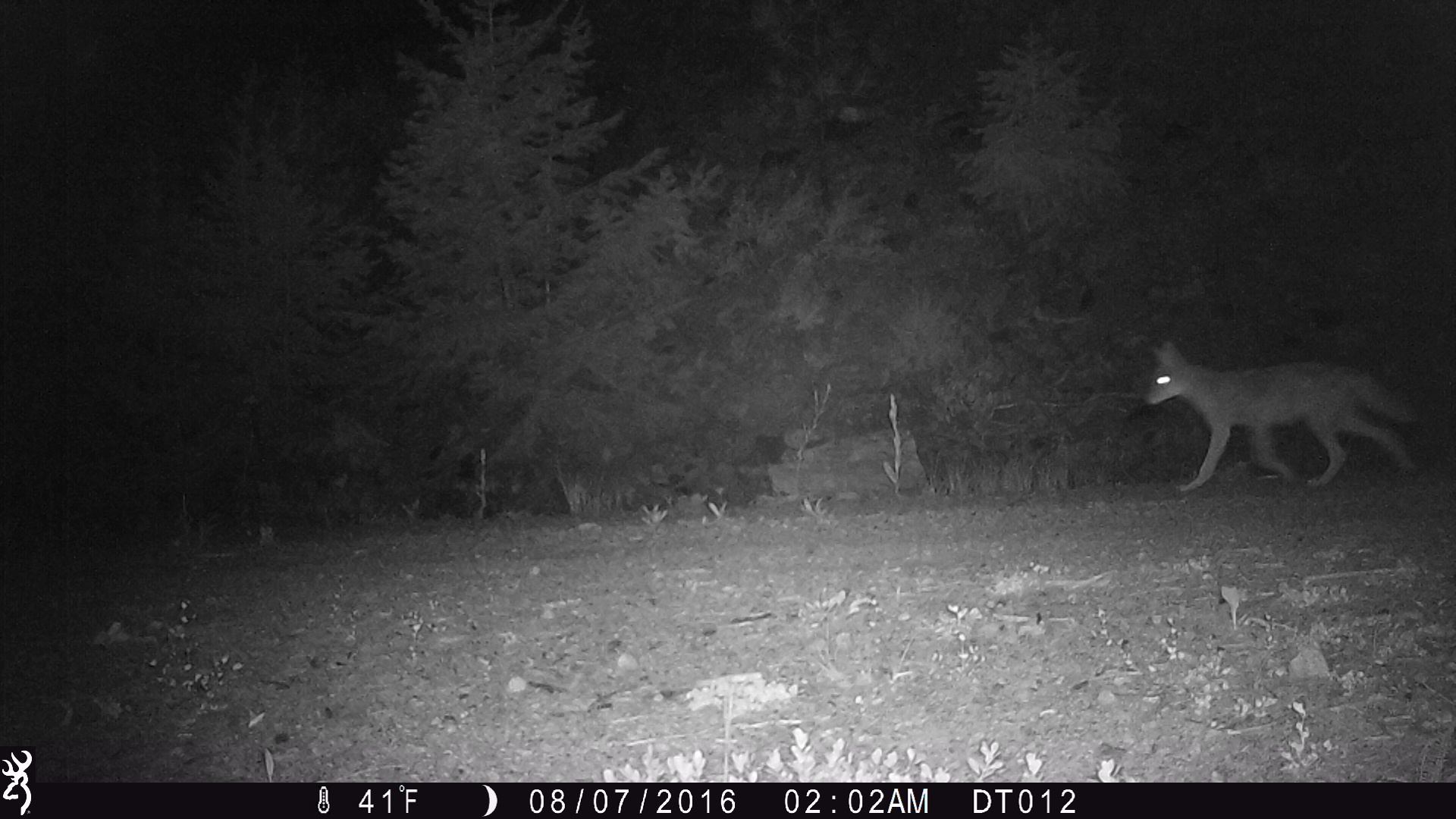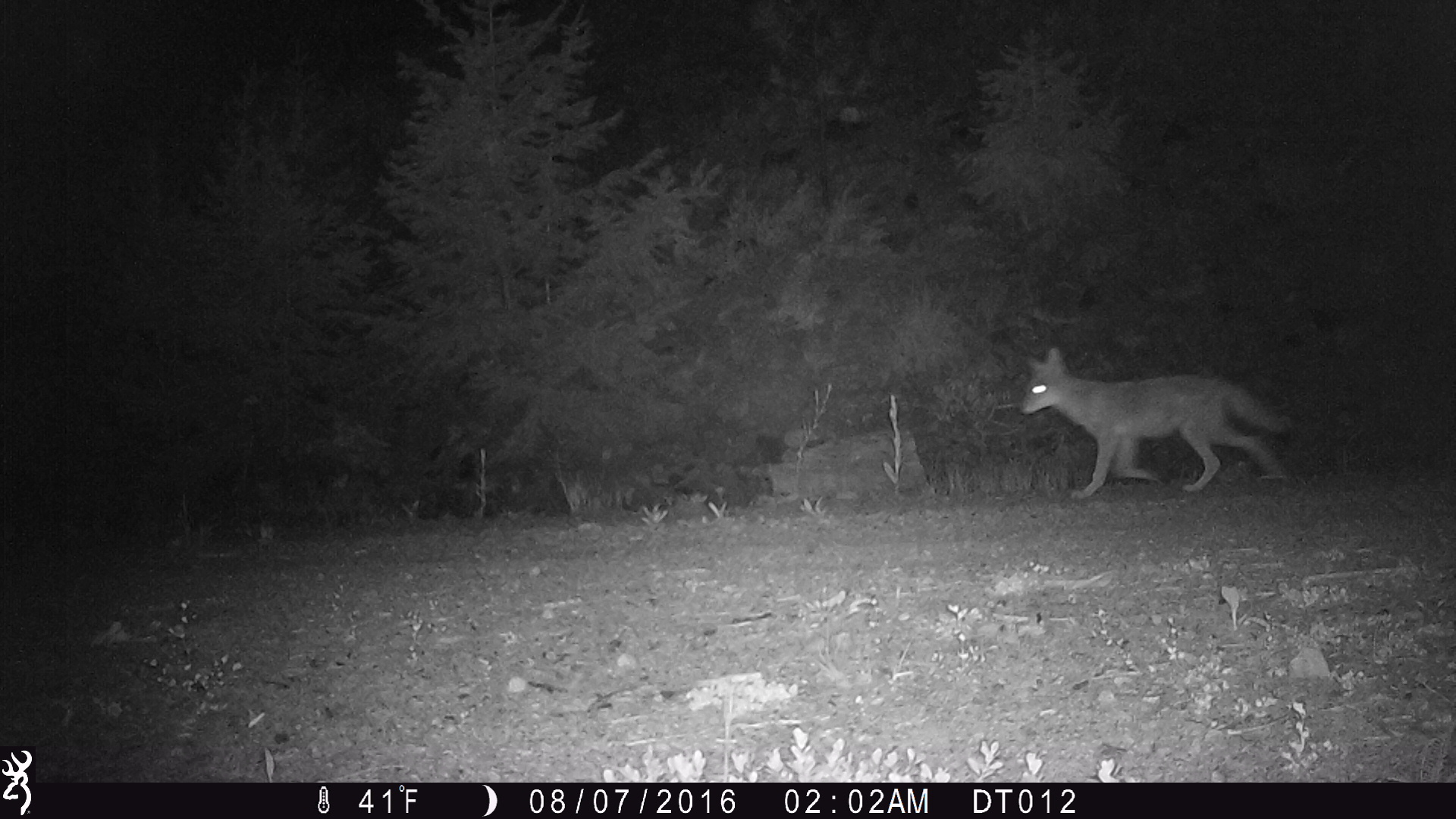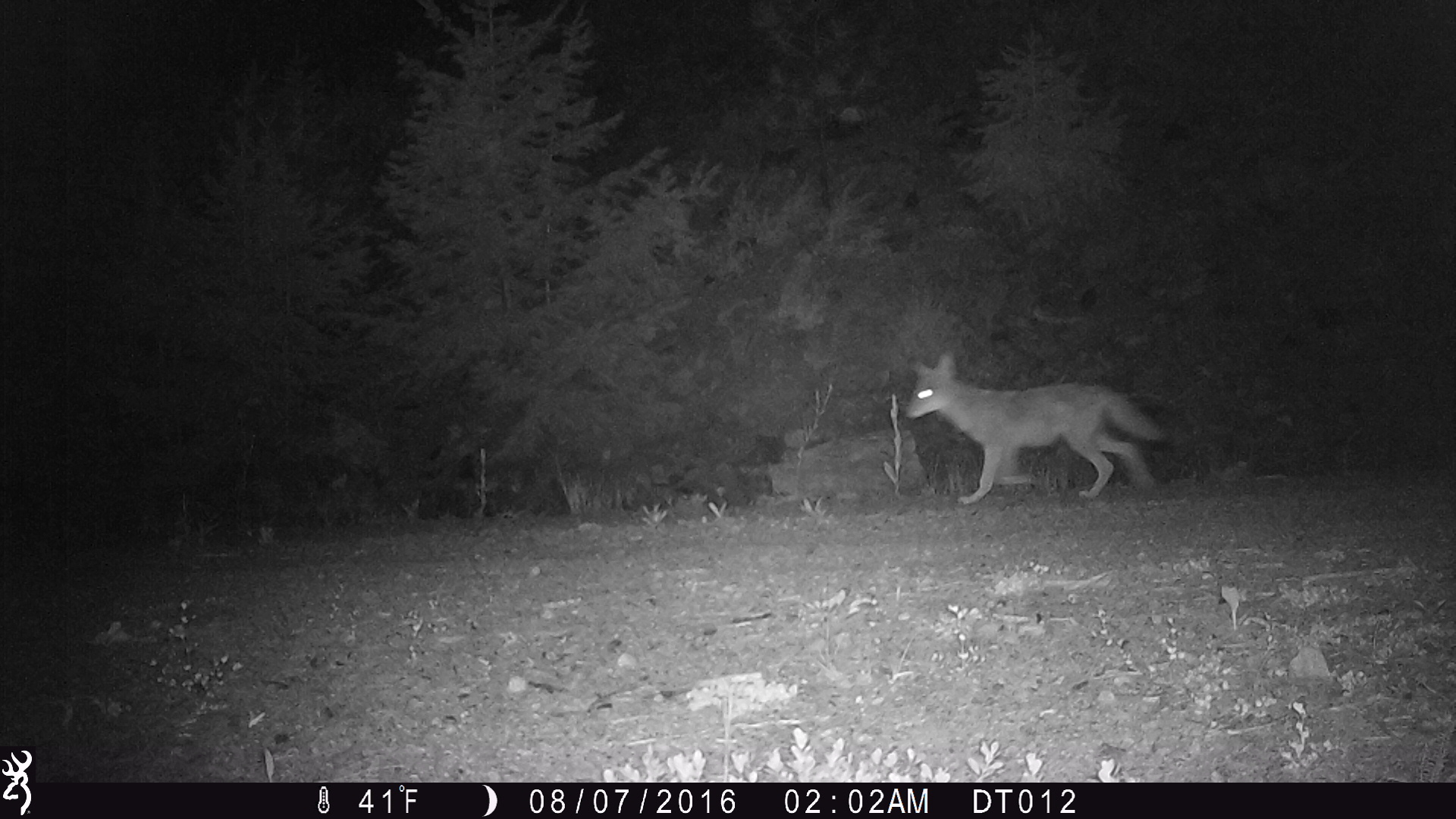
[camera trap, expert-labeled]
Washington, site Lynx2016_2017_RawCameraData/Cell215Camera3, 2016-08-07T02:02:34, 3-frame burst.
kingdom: Animalia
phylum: Chordata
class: Mammalia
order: Carnivora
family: Canidae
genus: Canis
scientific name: Canis latrans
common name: coyote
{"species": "Canis latrans (coyote)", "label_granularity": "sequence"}